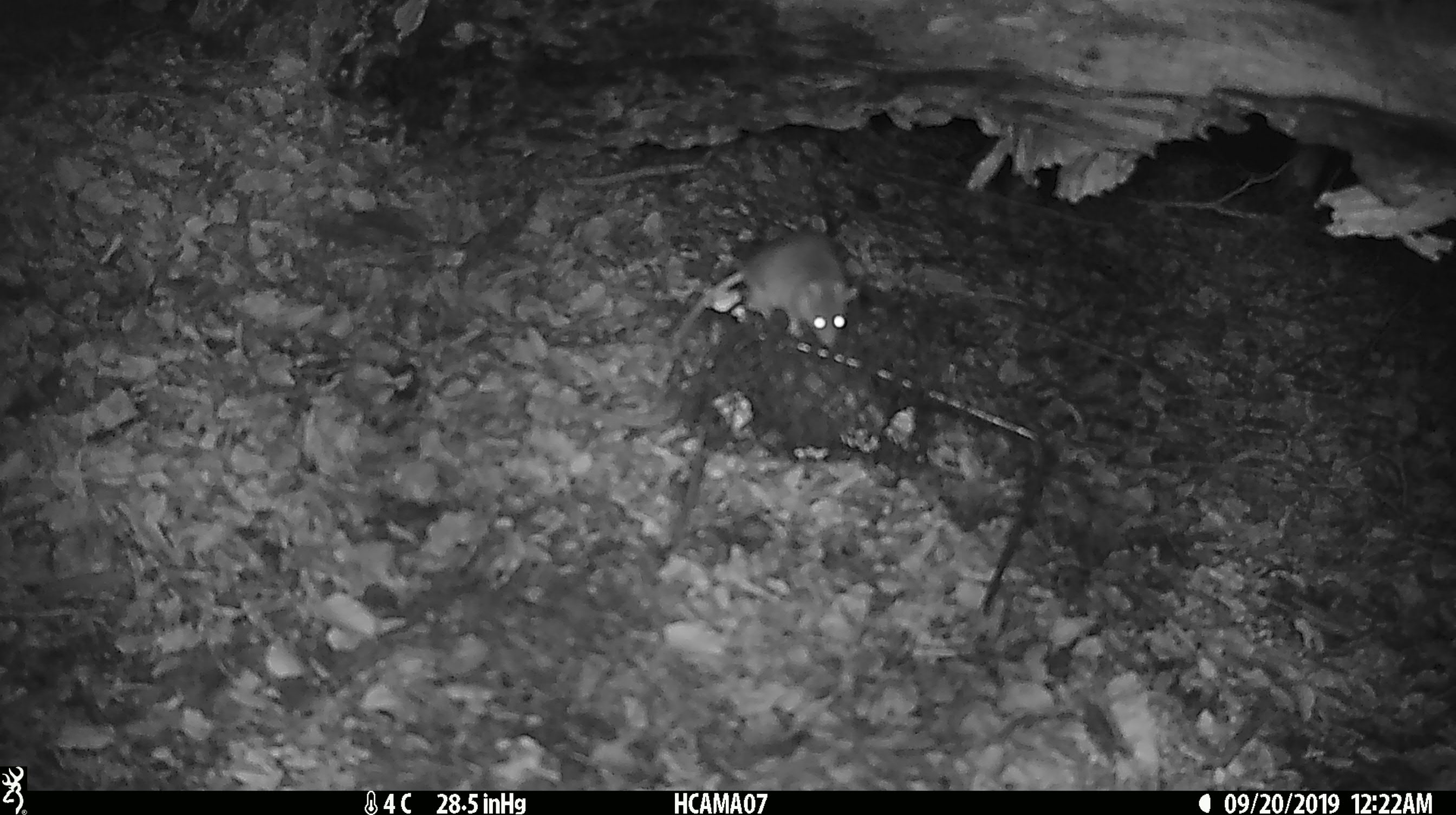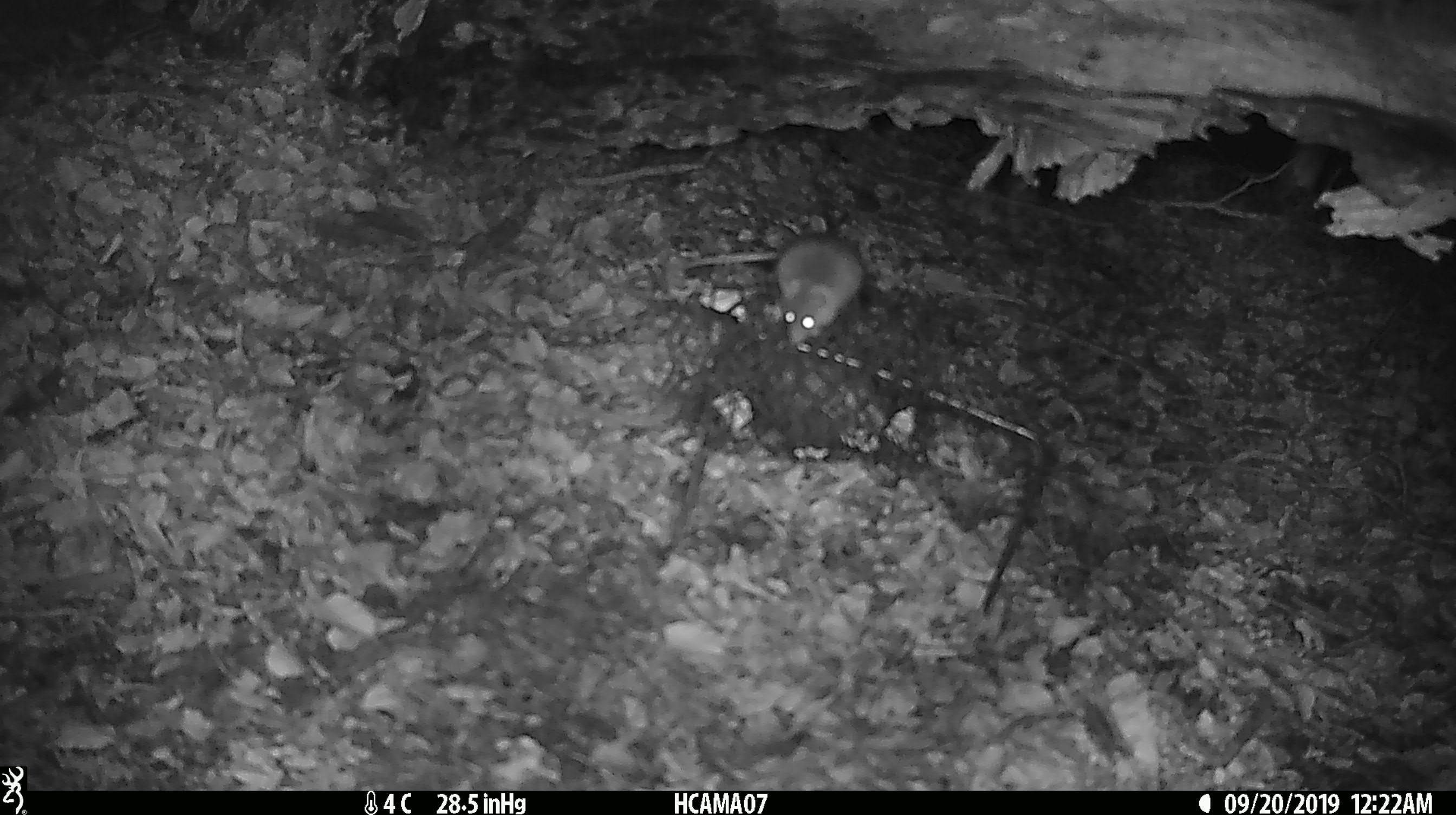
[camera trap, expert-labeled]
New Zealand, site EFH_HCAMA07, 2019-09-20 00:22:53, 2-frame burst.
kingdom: Animalia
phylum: Chordata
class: Mammalia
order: Rodentia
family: Muridae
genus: Mus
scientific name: Mus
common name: mouse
Mouse (Mus).